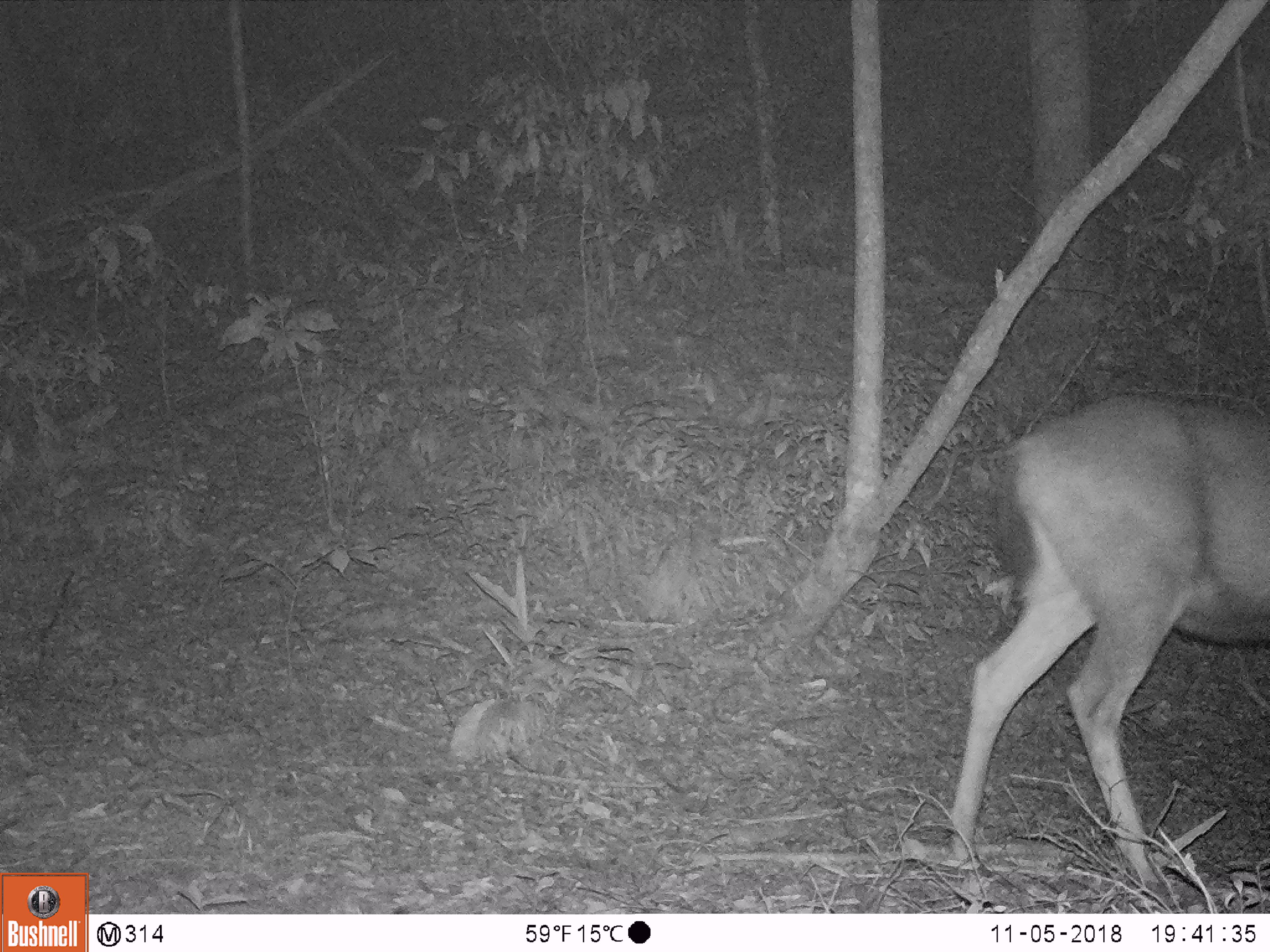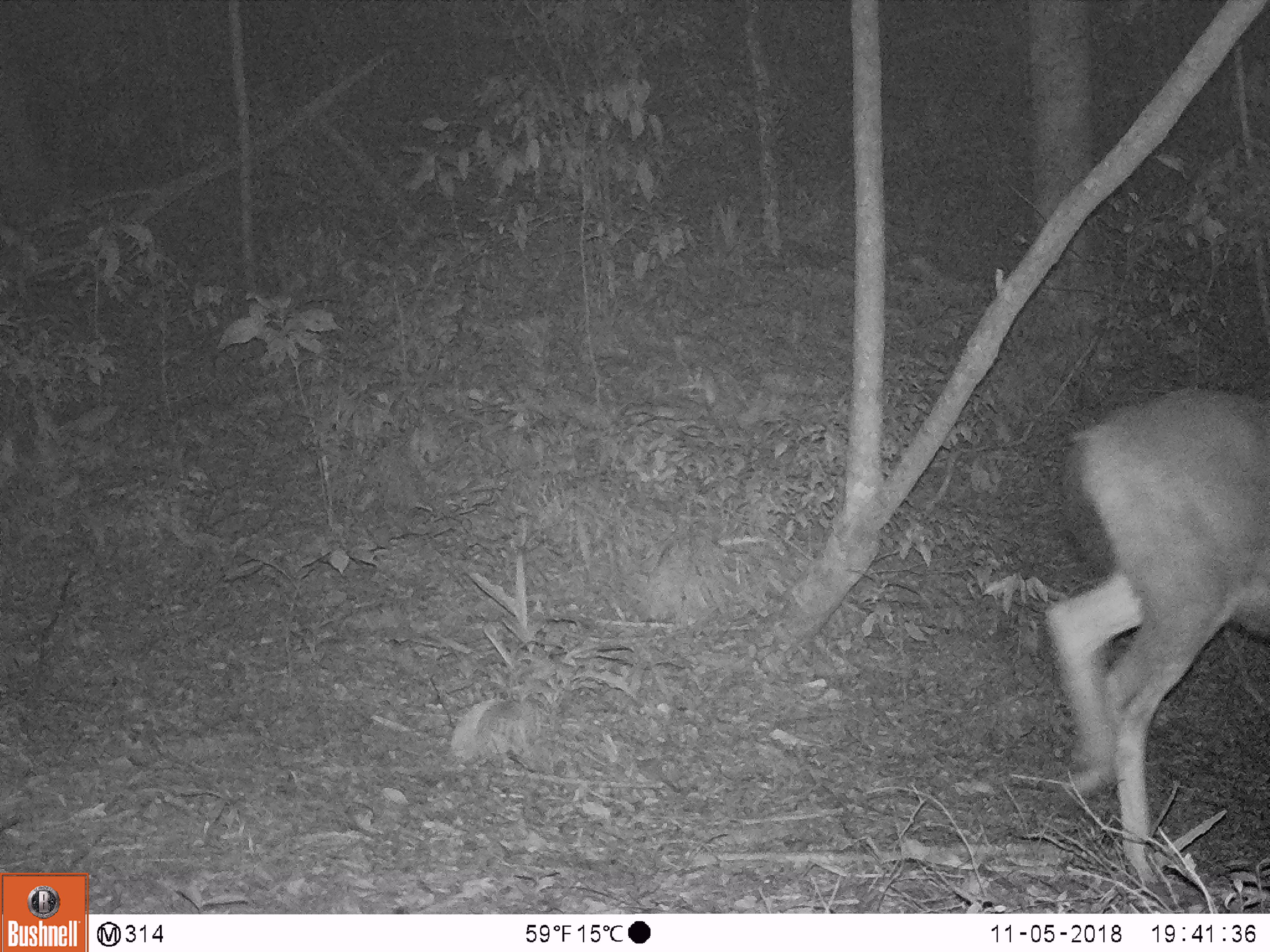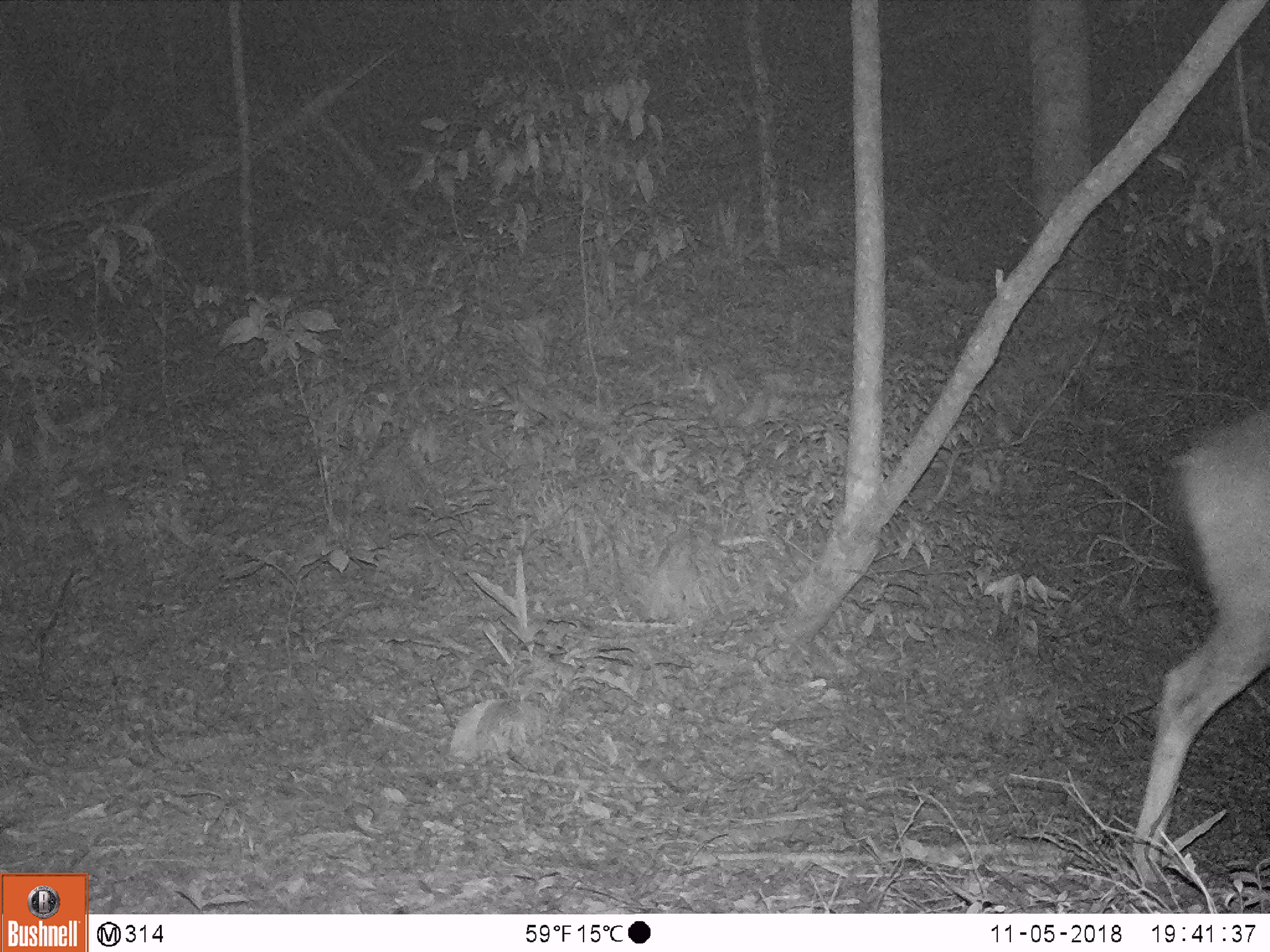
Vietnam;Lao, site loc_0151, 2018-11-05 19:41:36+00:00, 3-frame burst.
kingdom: Animalia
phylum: Chordata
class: Mammalia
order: Artiodactyla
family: Cervidae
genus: Rusa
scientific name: Rusa unicolor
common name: sambar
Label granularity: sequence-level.